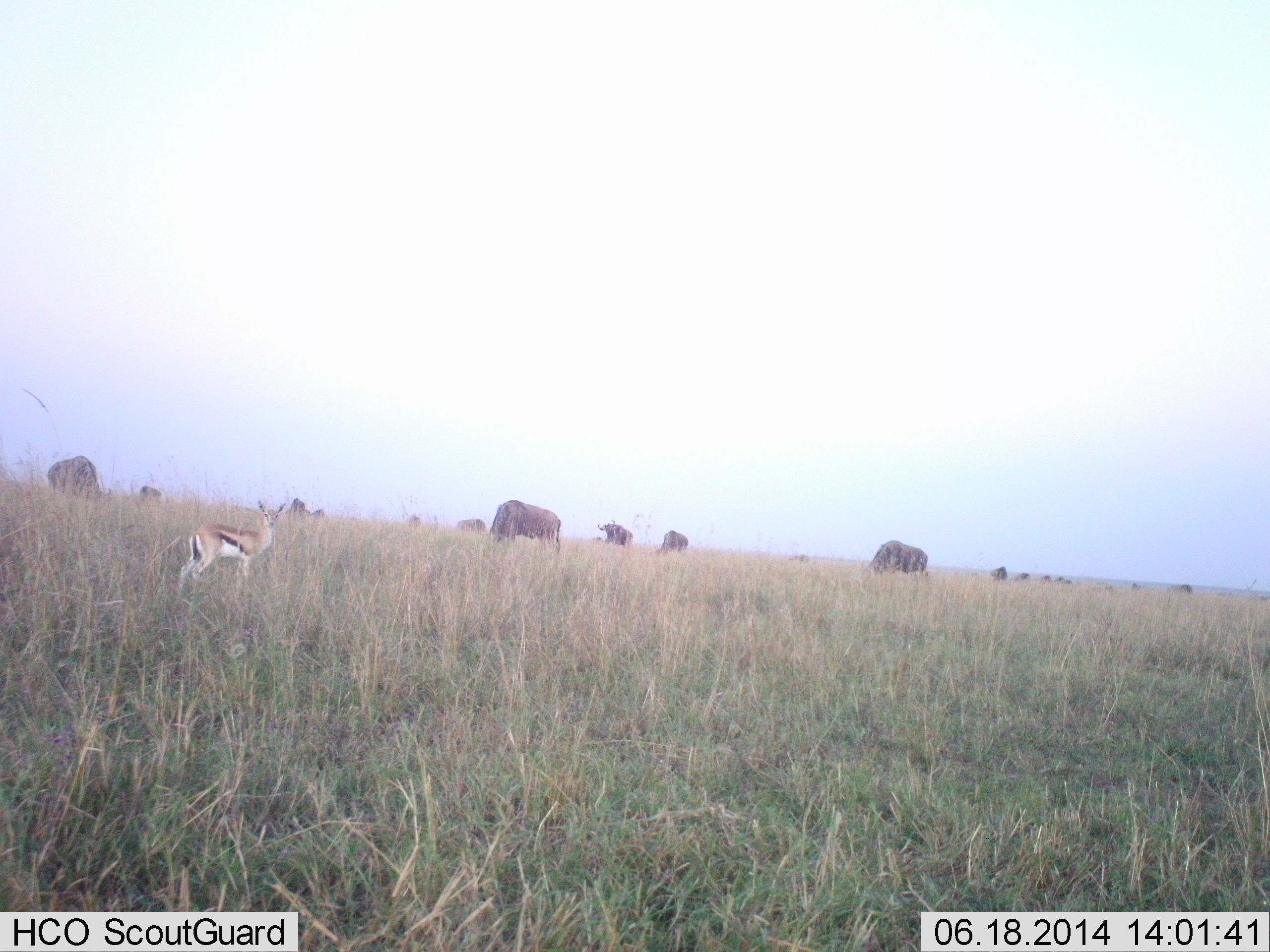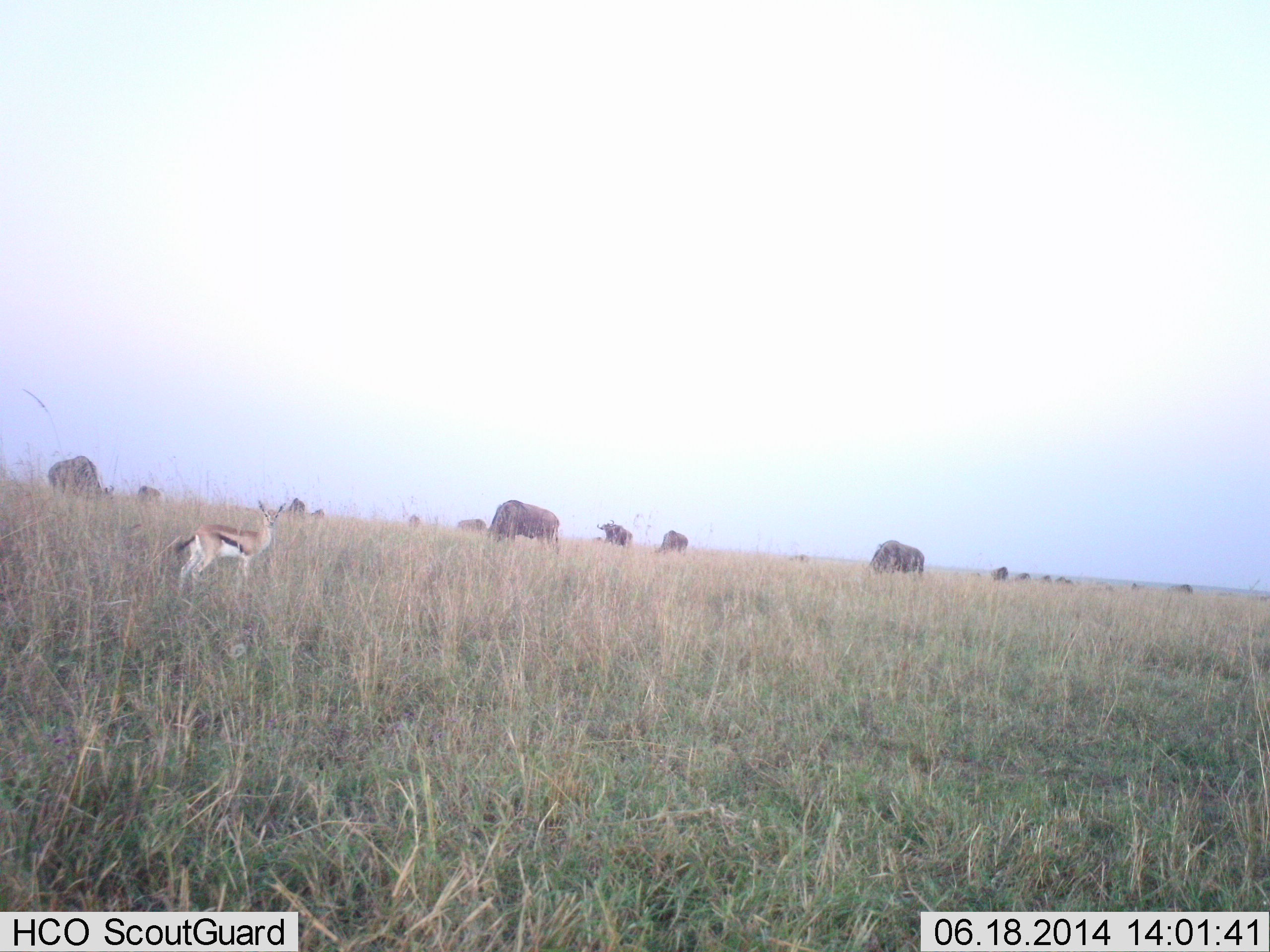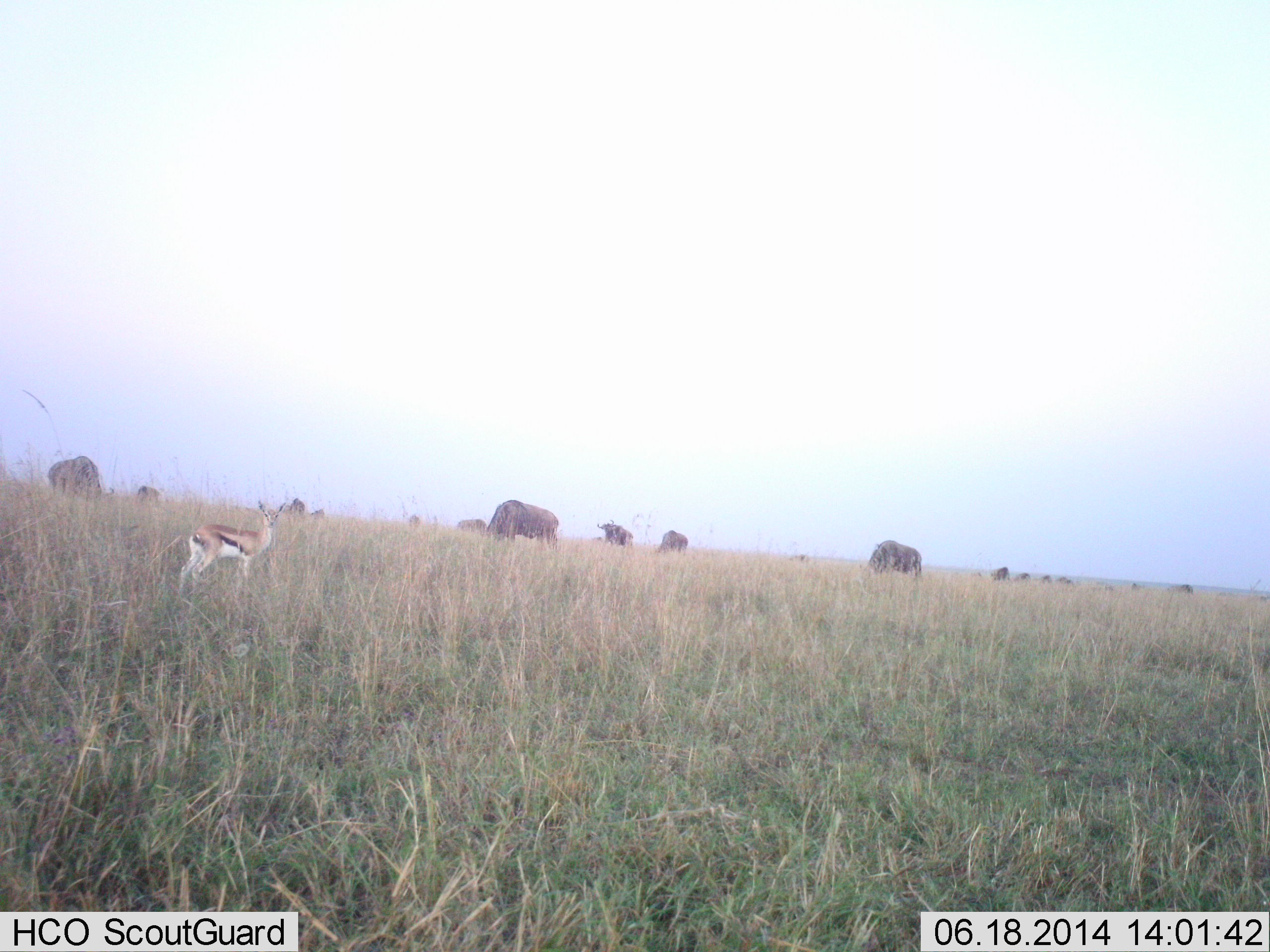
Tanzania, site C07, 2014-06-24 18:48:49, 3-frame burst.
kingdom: Animalia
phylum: Chordata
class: Mammalia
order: Artiodactyla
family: Bovidae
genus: Eudorcas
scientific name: Eudorcas thomsonii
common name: thomson's gazelle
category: gazellethomsons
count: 1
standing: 100%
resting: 0%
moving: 0%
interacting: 0%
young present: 0%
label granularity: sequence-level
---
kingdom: Animalia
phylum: Chordata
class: Mammalia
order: Artiodactyla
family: Bovidae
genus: Connochaetes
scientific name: Connochaetes taurinus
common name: blue wildebeest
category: wildebeest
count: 11-50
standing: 20%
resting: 0%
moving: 0%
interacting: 0%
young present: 0%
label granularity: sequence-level